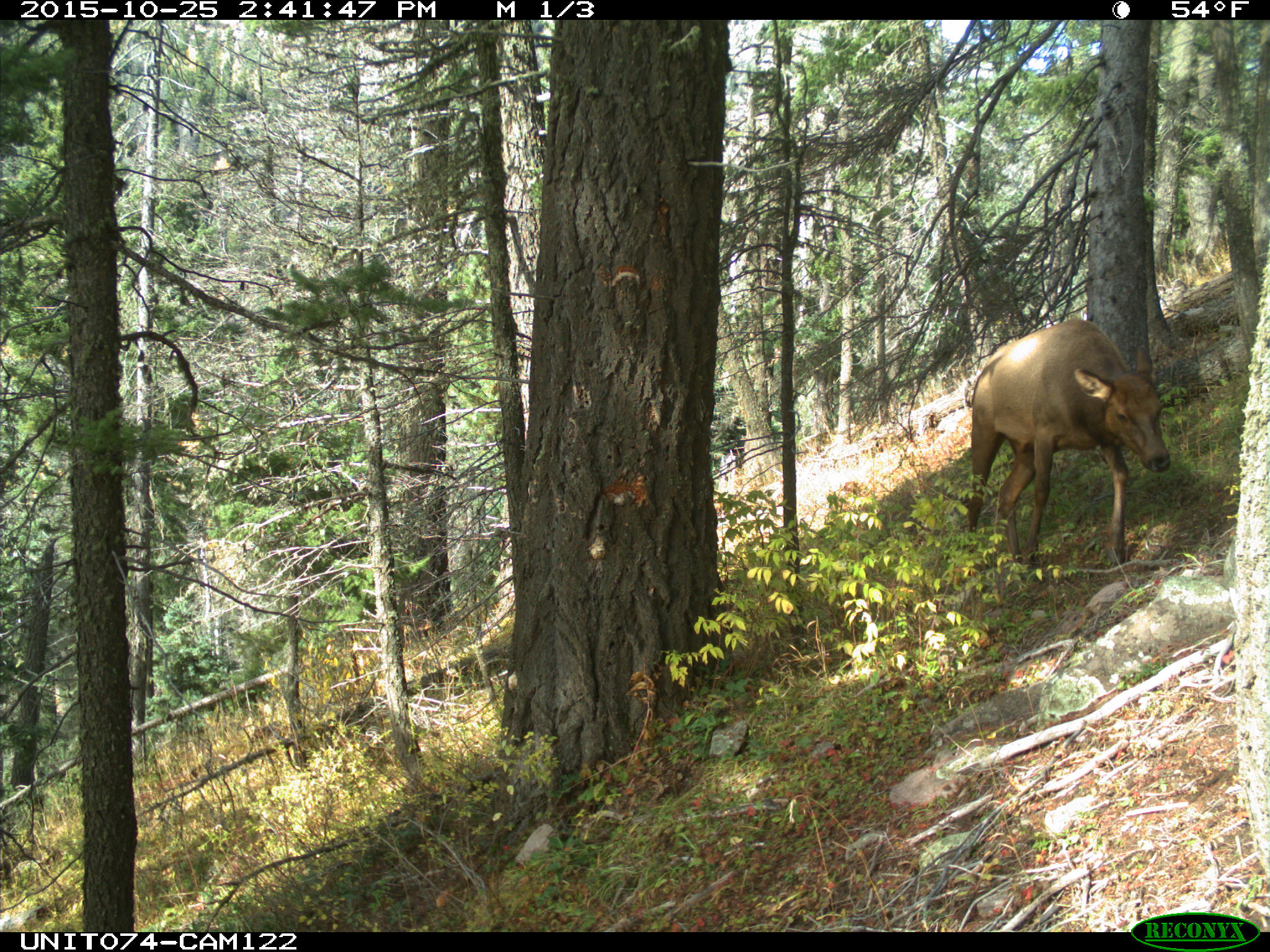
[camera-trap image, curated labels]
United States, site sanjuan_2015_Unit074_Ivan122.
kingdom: Animalia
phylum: Chordata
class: Mammalia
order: Artiodactyla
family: Cervidae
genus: Cervus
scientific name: Cervus elaphus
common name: red deer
Cervus elaphus (red deer).